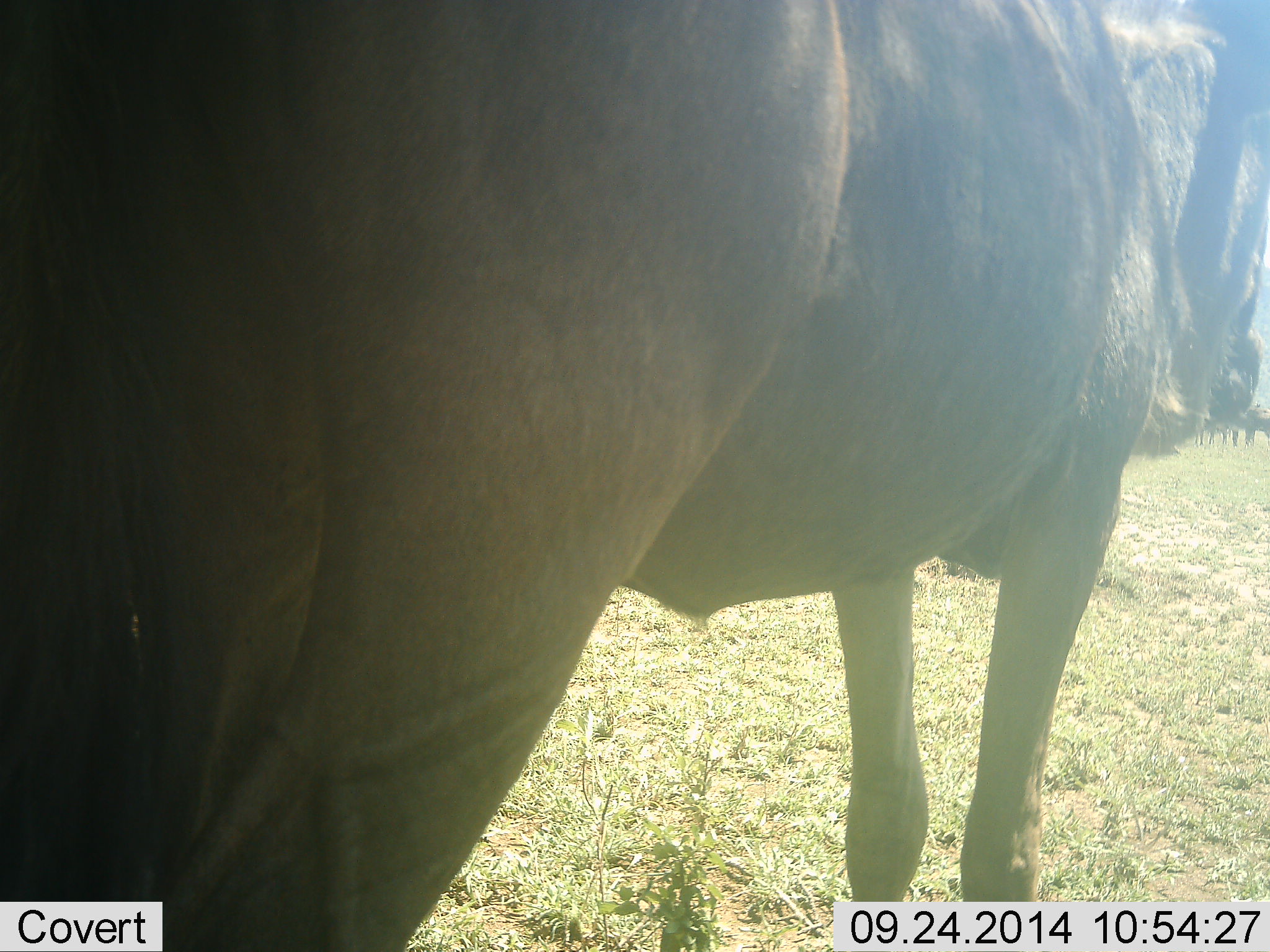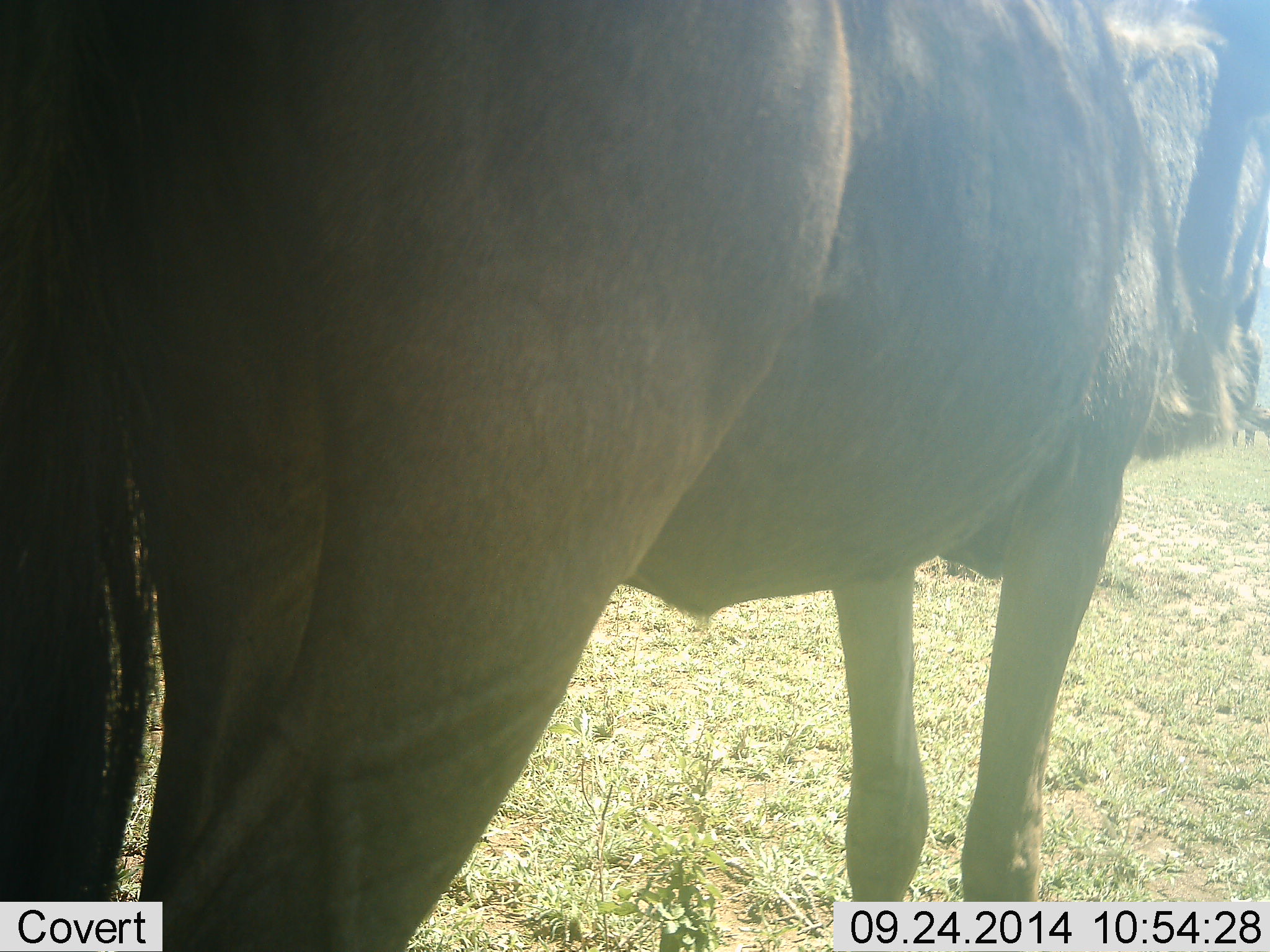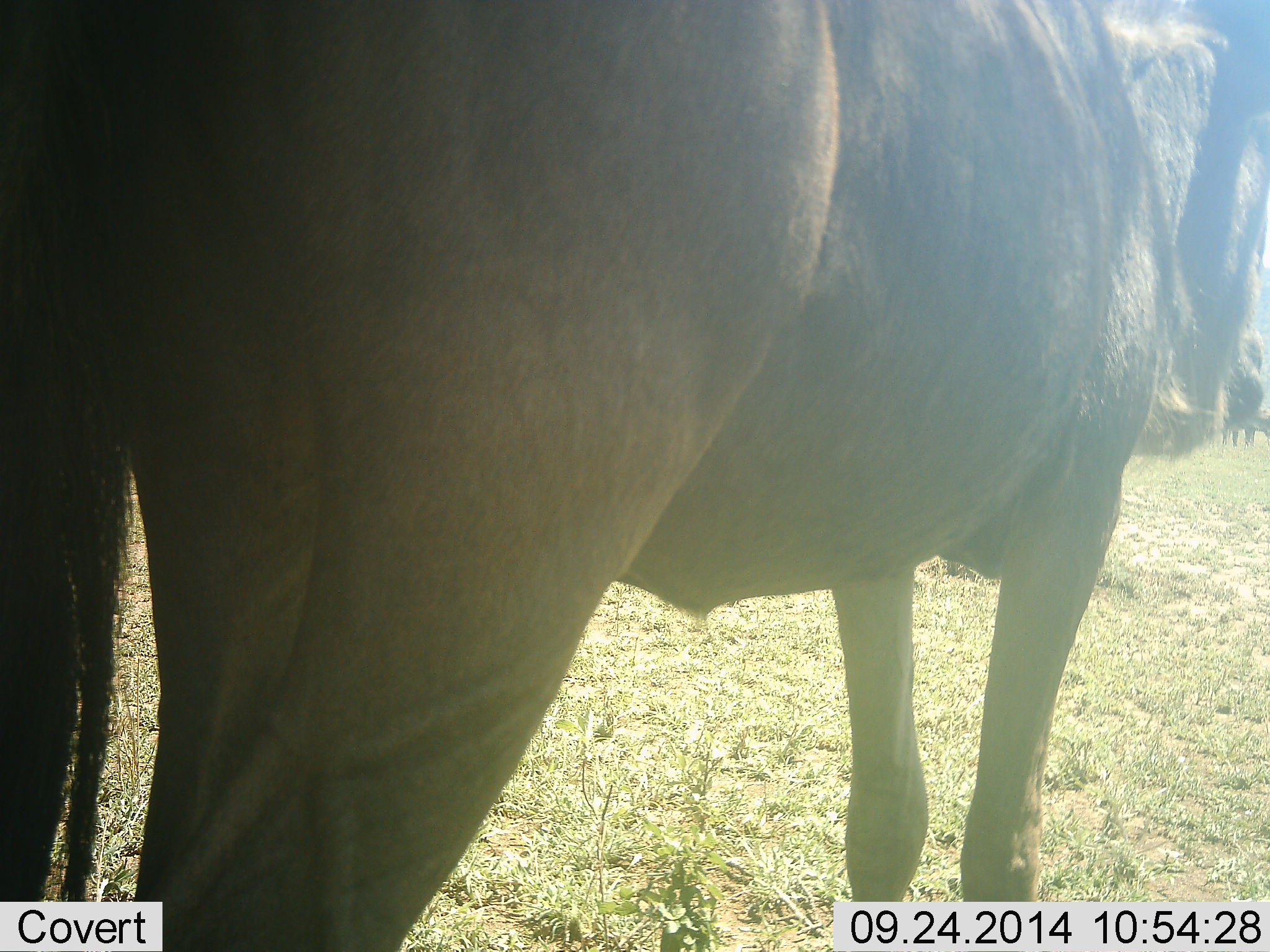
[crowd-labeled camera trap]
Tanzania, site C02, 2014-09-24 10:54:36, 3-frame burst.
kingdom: Animalia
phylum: Chordata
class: Mammalia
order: Artiodactyla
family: Bovidae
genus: Connochaetes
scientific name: Connochaetes taurinus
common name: blue wildebeest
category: wildebeest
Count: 1.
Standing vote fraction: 90%.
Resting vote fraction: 0%.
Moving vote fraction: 10%.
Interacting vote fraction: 0%.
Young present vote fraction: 0%.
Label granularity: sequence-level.